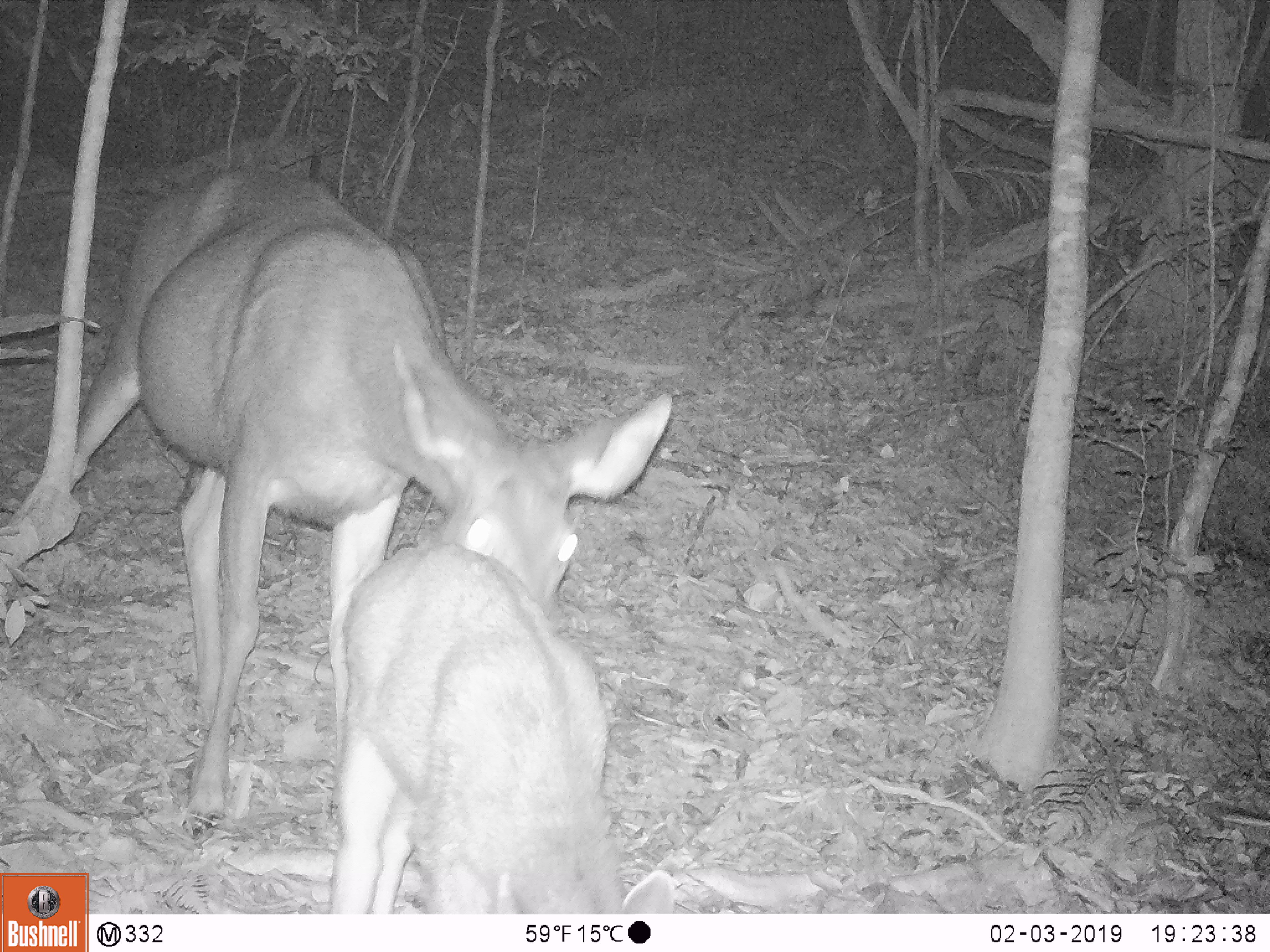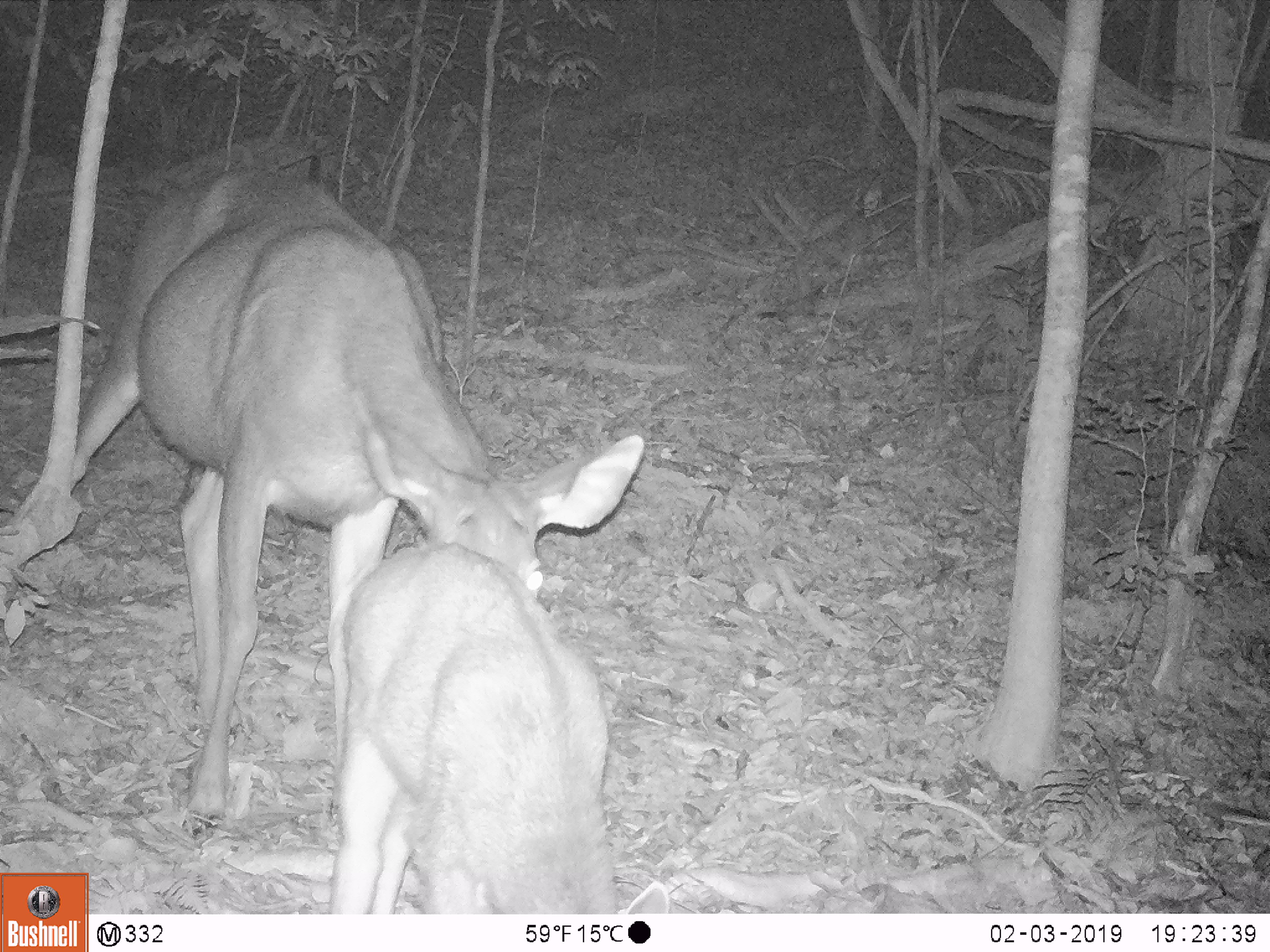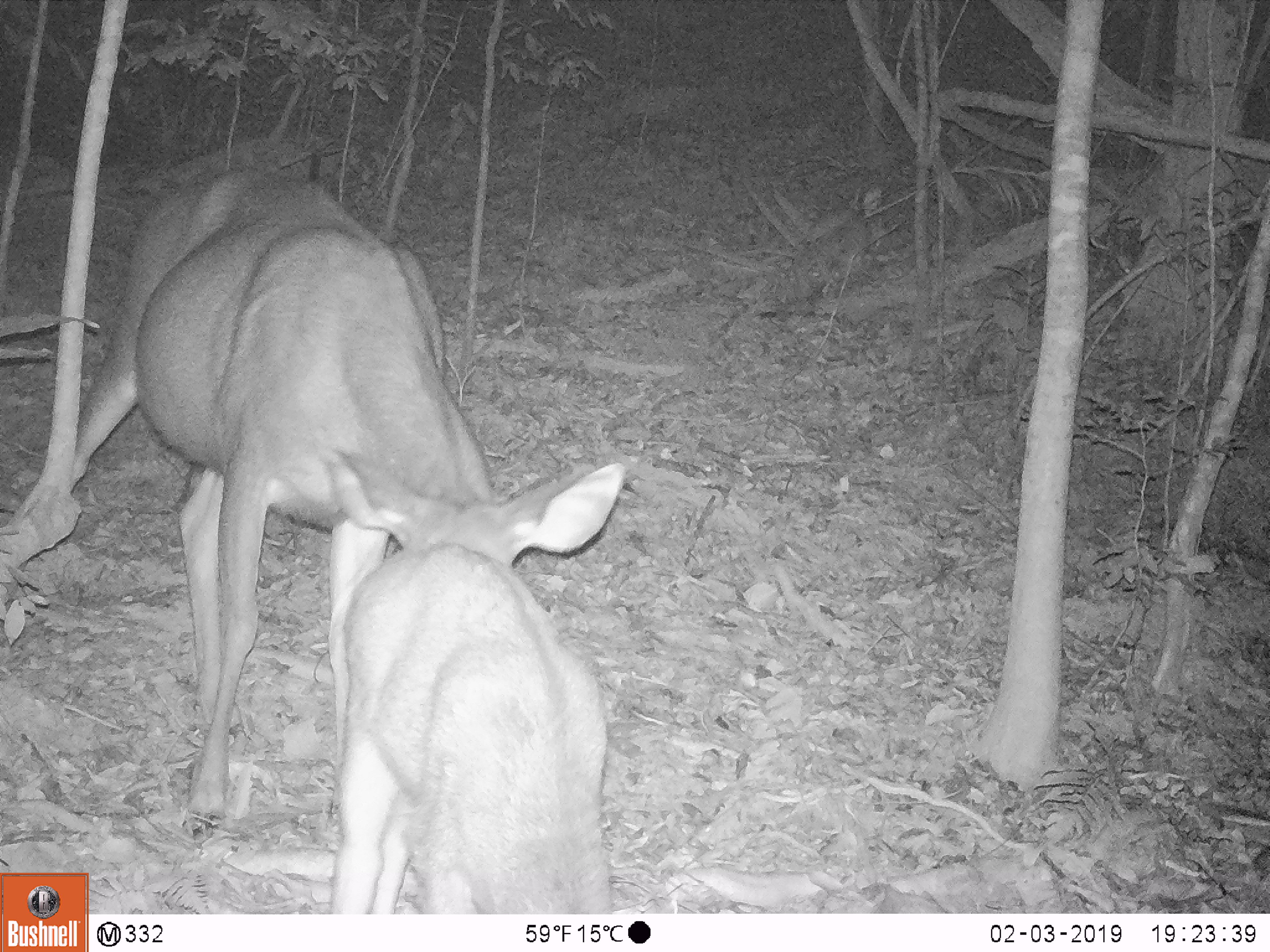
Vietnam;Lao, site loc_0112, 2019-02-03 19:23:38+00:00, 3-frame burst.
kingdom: Animalia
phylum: Chordata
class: Mammalia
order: Artiodactyla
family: Cervidae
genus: Rusa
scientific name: Rusa unicolor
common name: sambar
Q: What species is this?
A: Sambar (Rusa unicolor).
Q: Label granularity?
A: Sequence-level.